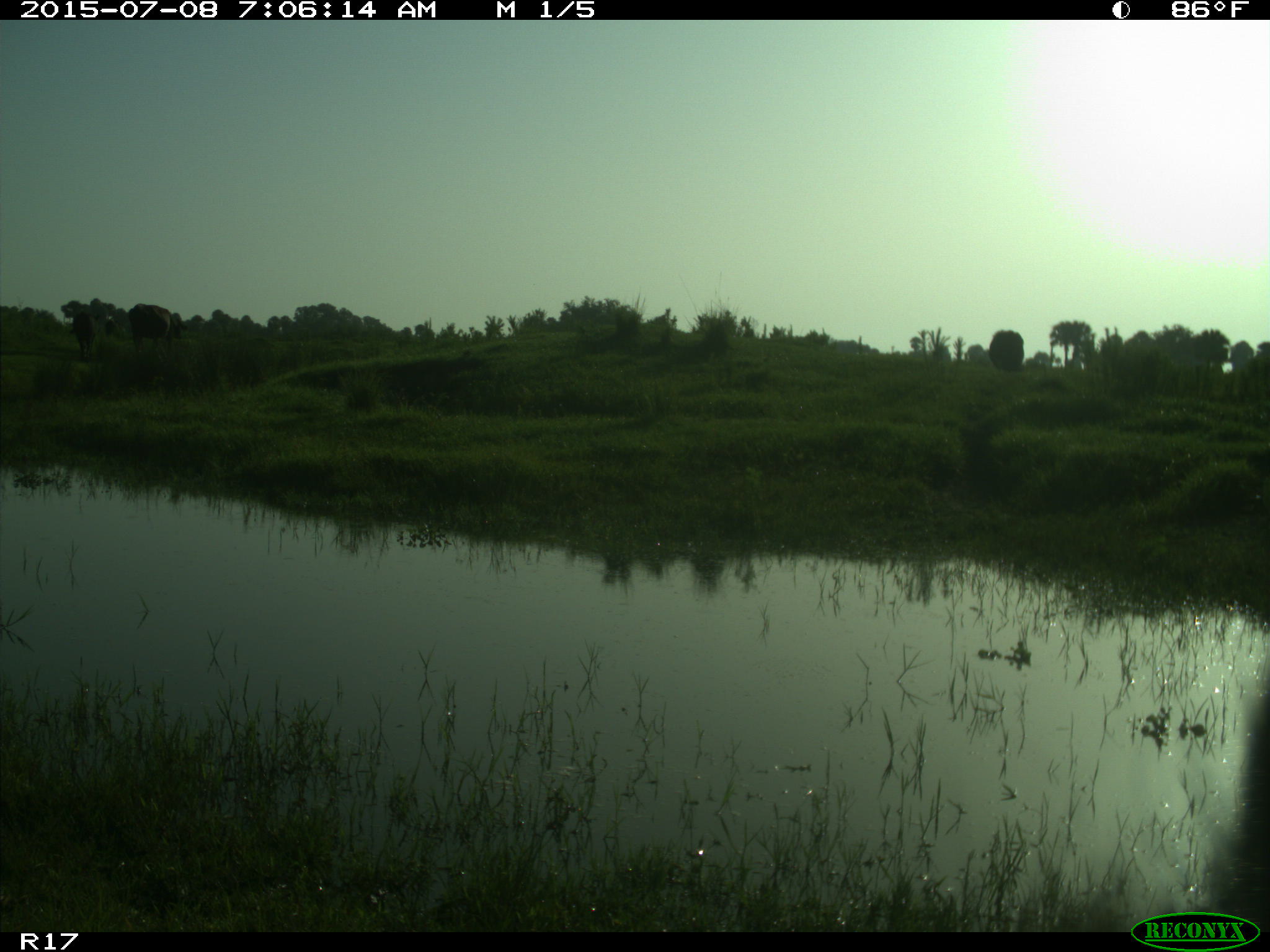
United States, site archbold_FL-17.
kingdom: Animalia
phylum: Chordata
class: Mammalia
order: Artiodactyla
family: Bovidae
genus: Bos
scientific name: Bos taurus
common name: domestic cow